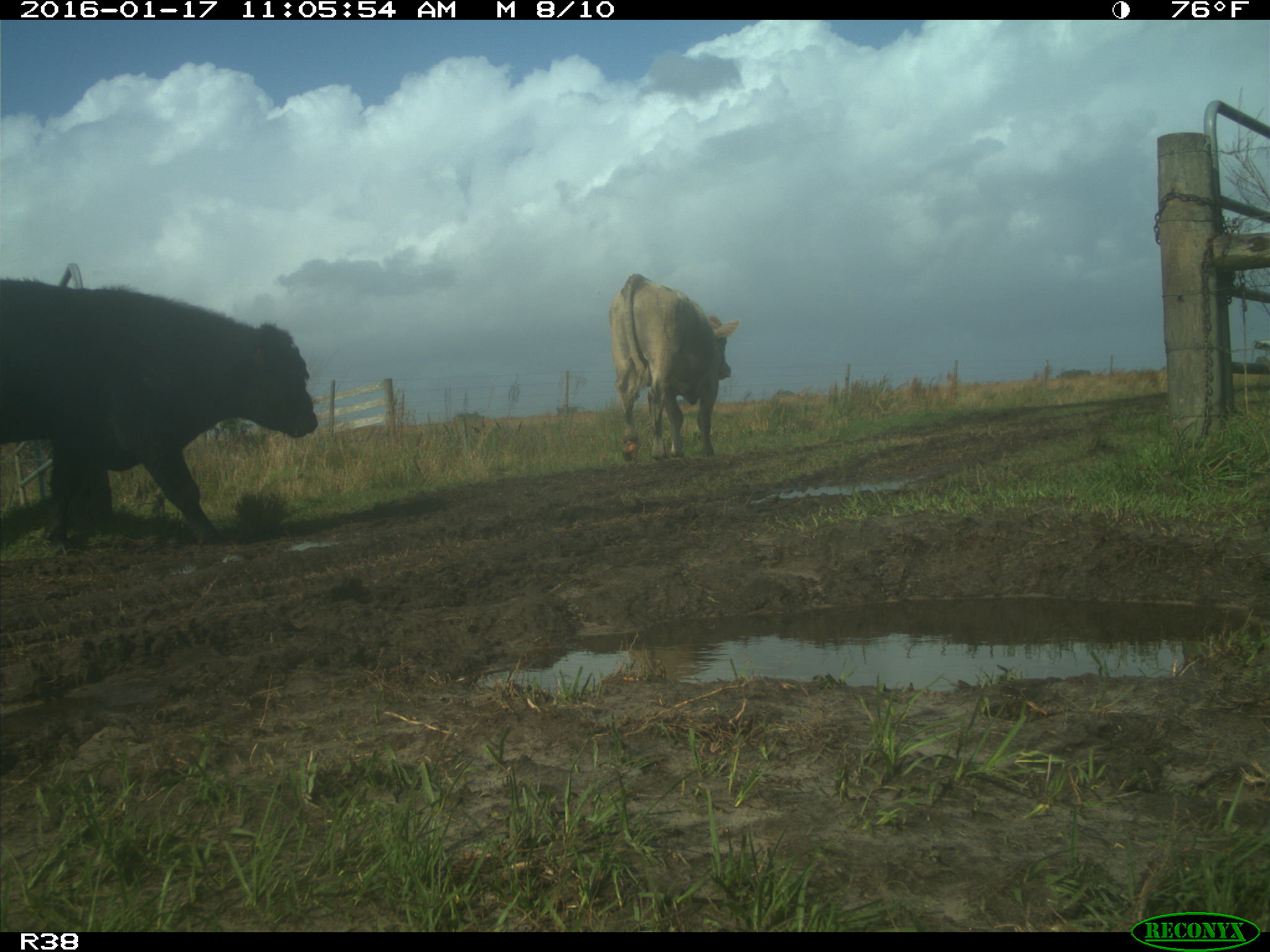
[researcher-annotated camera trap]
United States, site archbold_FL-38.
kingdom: Animalia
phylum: Chordata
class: Mammalia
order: Artiodactyla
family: Bovidae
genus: Bos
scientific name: Bos taurus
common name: domestic cow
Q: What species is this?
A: Bos taurus (domestic cow).